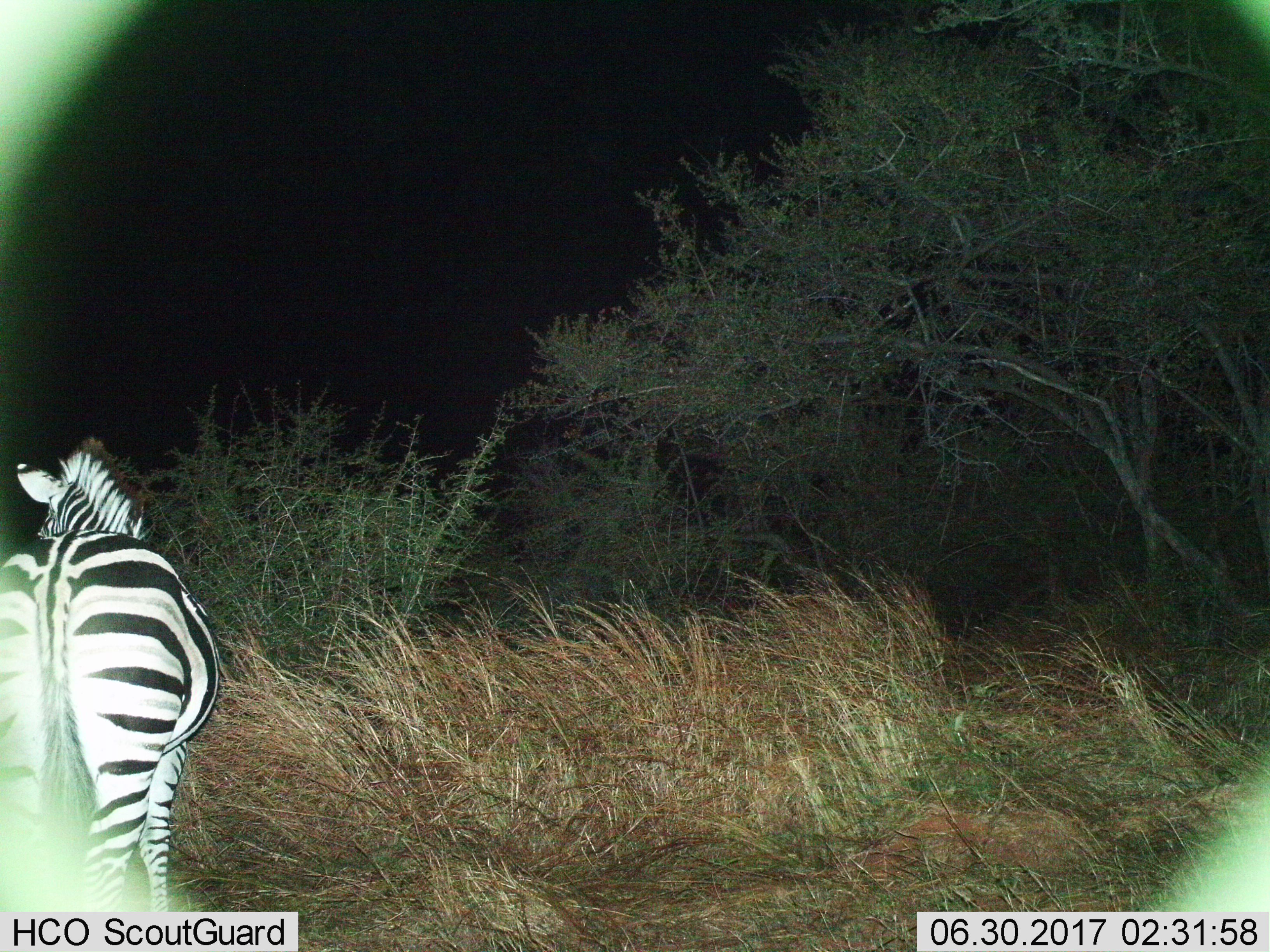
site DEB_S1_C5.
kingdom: Animalia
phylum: Chordata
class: Mammalia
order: Perissodactyla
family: Equidae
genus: Equus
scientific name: Equus quagga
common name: plains zebra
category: zebraplains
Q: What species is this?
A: Zebraplains (plains zebra) (Equus quagga).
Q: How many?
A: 1.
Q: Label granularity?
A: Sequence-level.